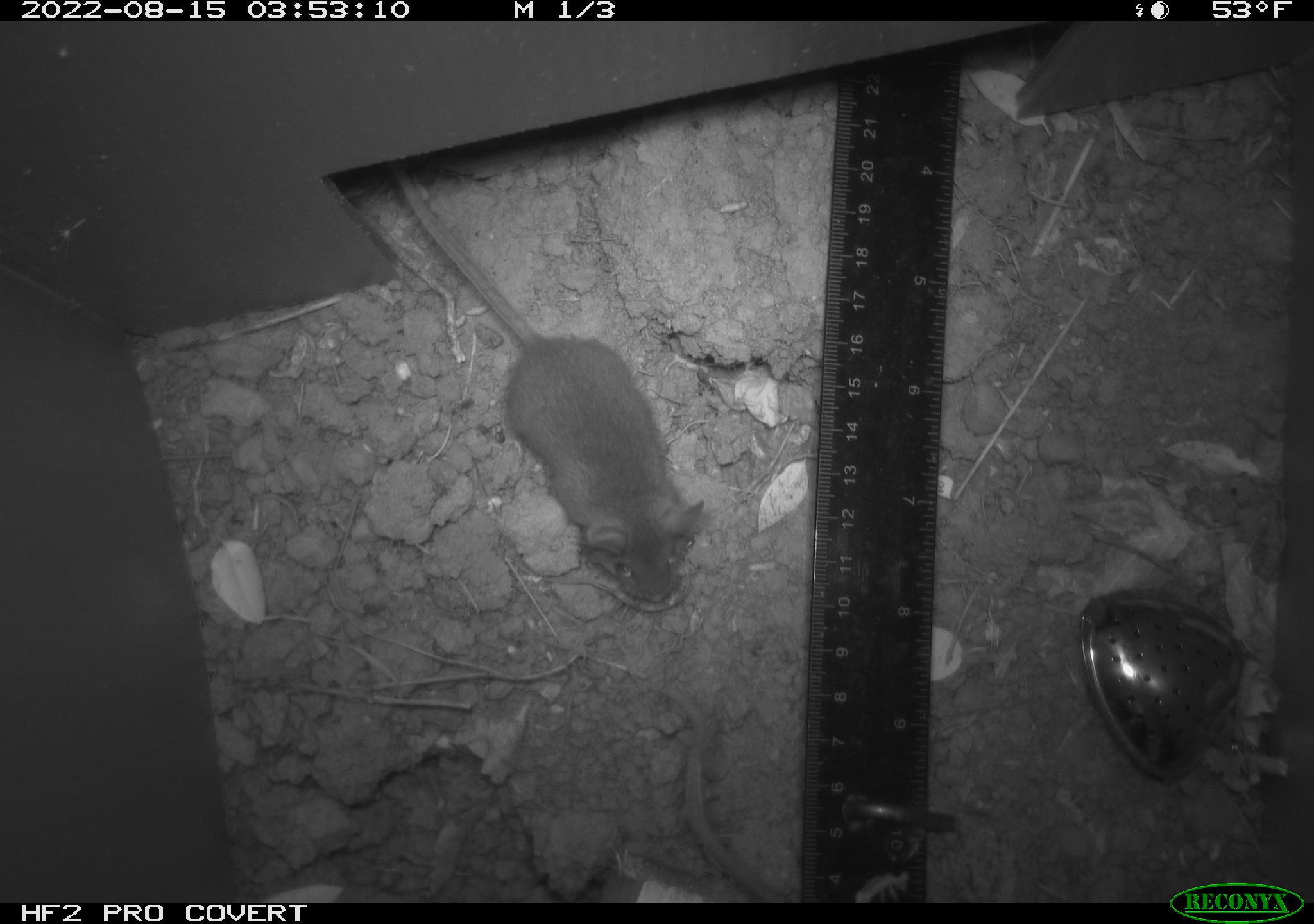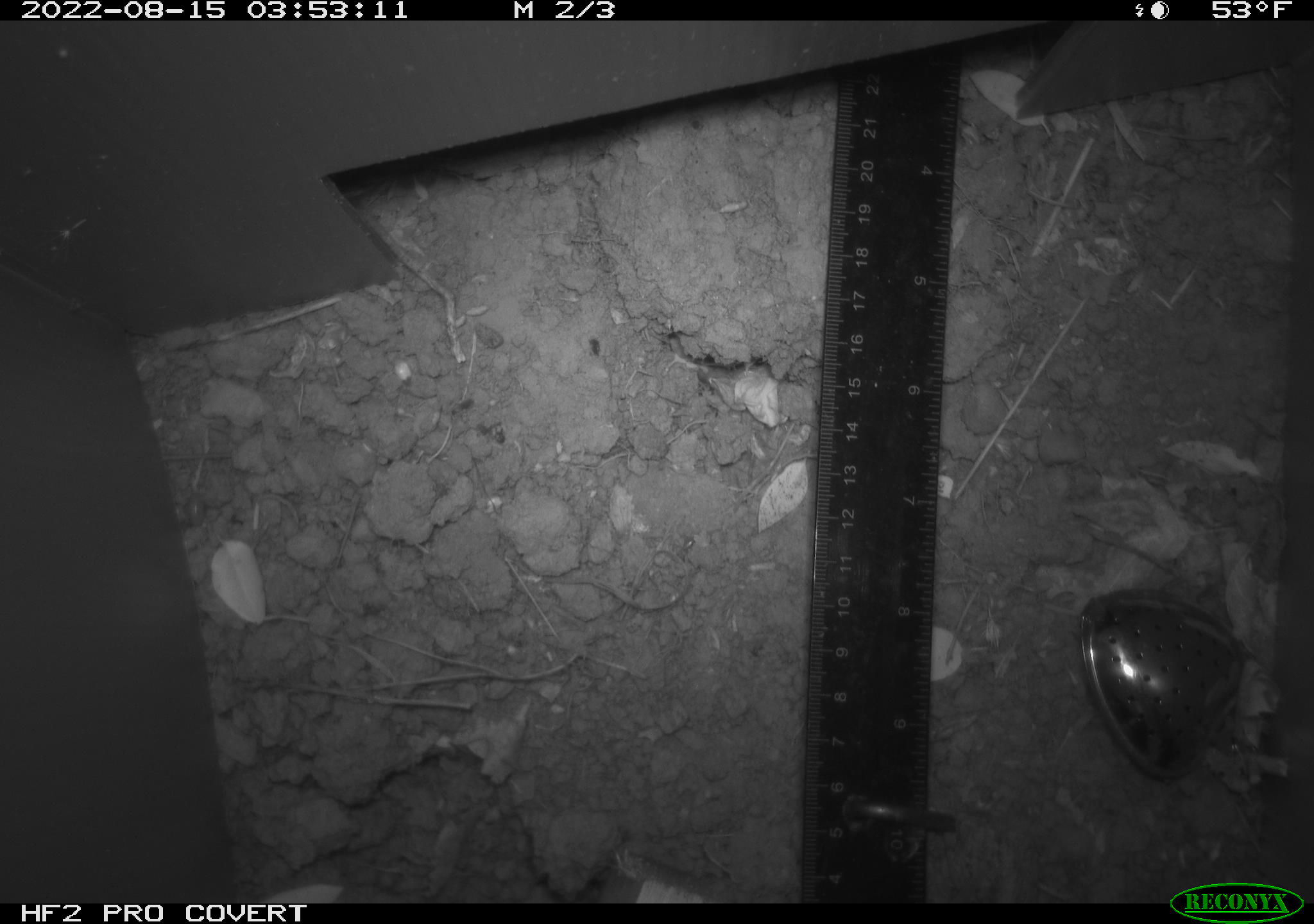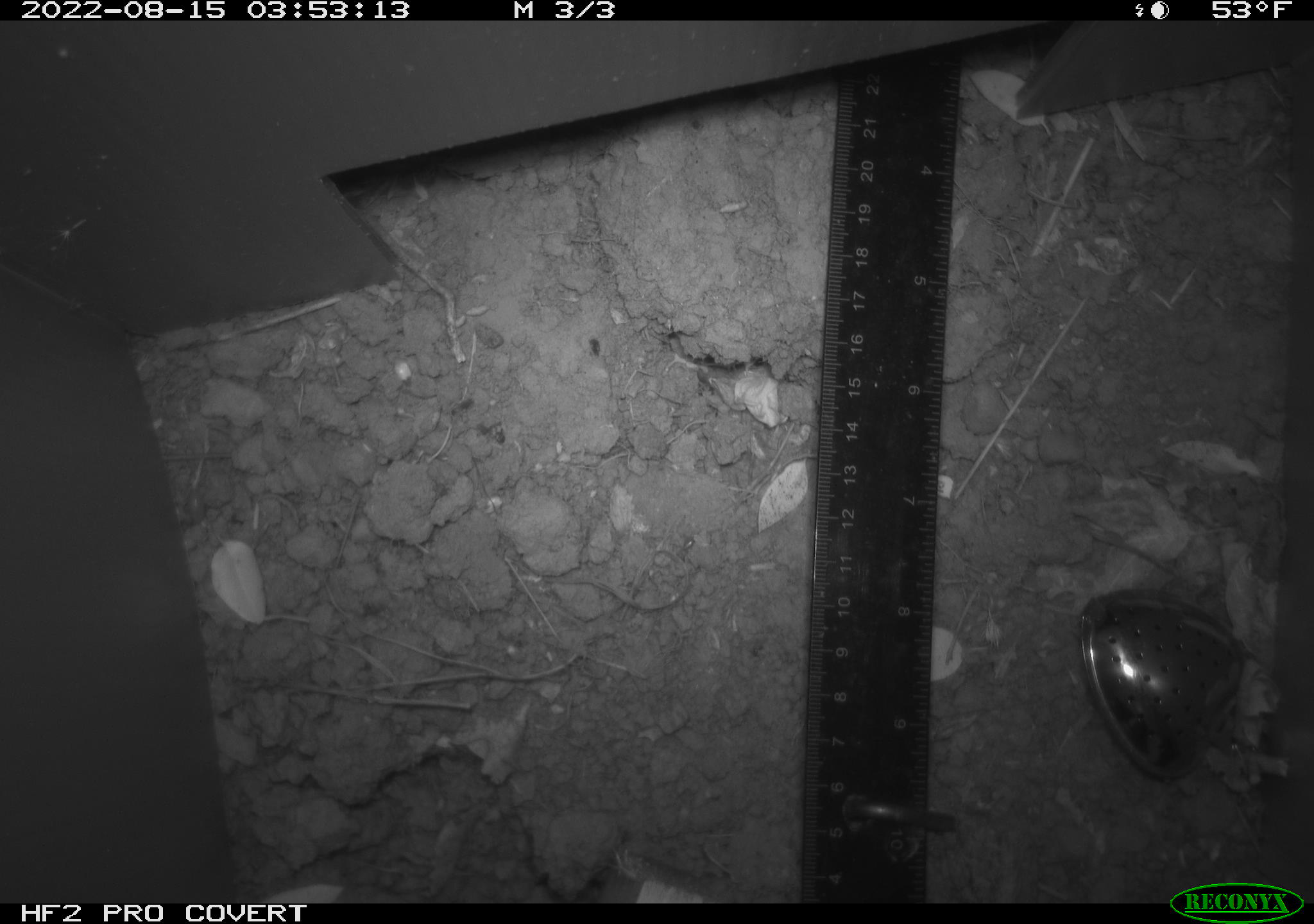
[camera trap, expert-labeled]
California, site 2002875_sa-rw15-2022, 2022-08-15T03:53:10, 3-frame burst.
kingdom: Animalia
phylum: Chordata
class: Mammalia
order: Rodentia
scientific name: Rodentia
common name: mouse species